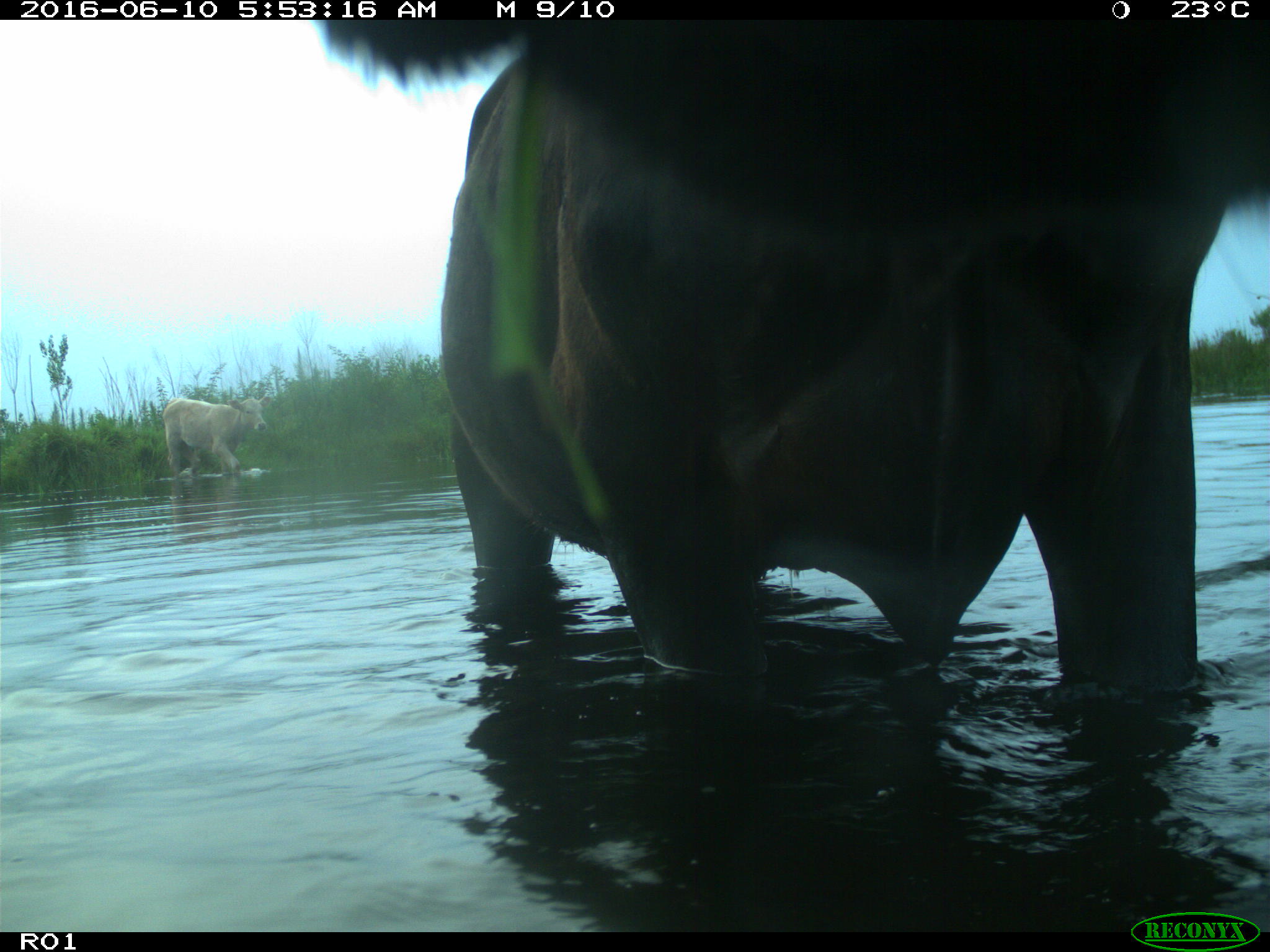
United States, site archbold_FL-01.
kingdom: Animalia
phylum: Chordata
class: Mammalia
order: Artiodactyla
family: Bovidae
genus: Bos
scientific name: Bos taurus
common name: domestic cow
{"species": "Bos taurus (domestic cow)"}